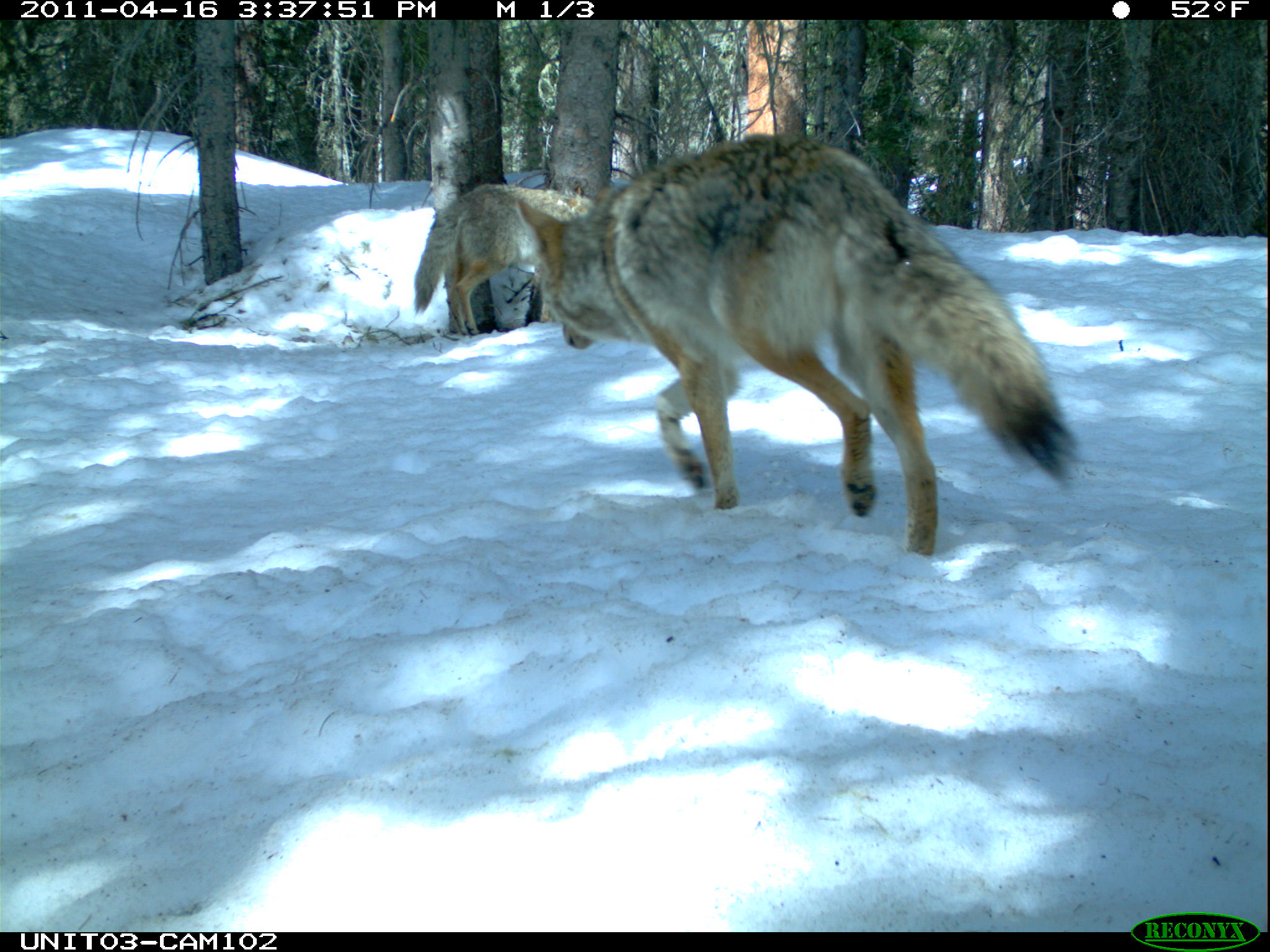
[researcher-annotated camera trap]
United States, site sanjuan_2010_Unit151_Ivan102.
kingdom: Animalia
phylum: Chordata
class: Mammalia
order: Carnivora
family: Canidae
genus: Canis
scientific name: Canis latrans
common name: coyote